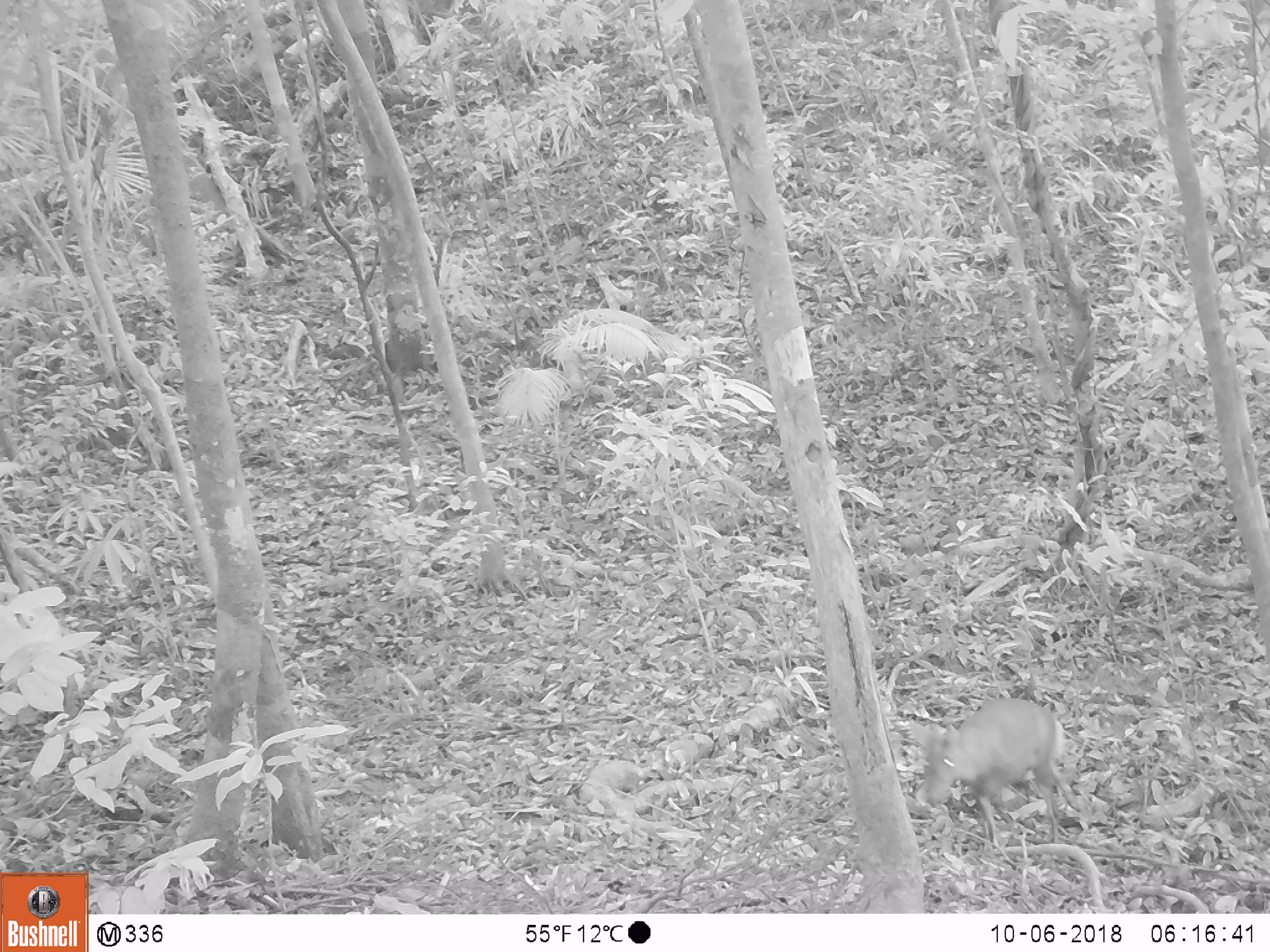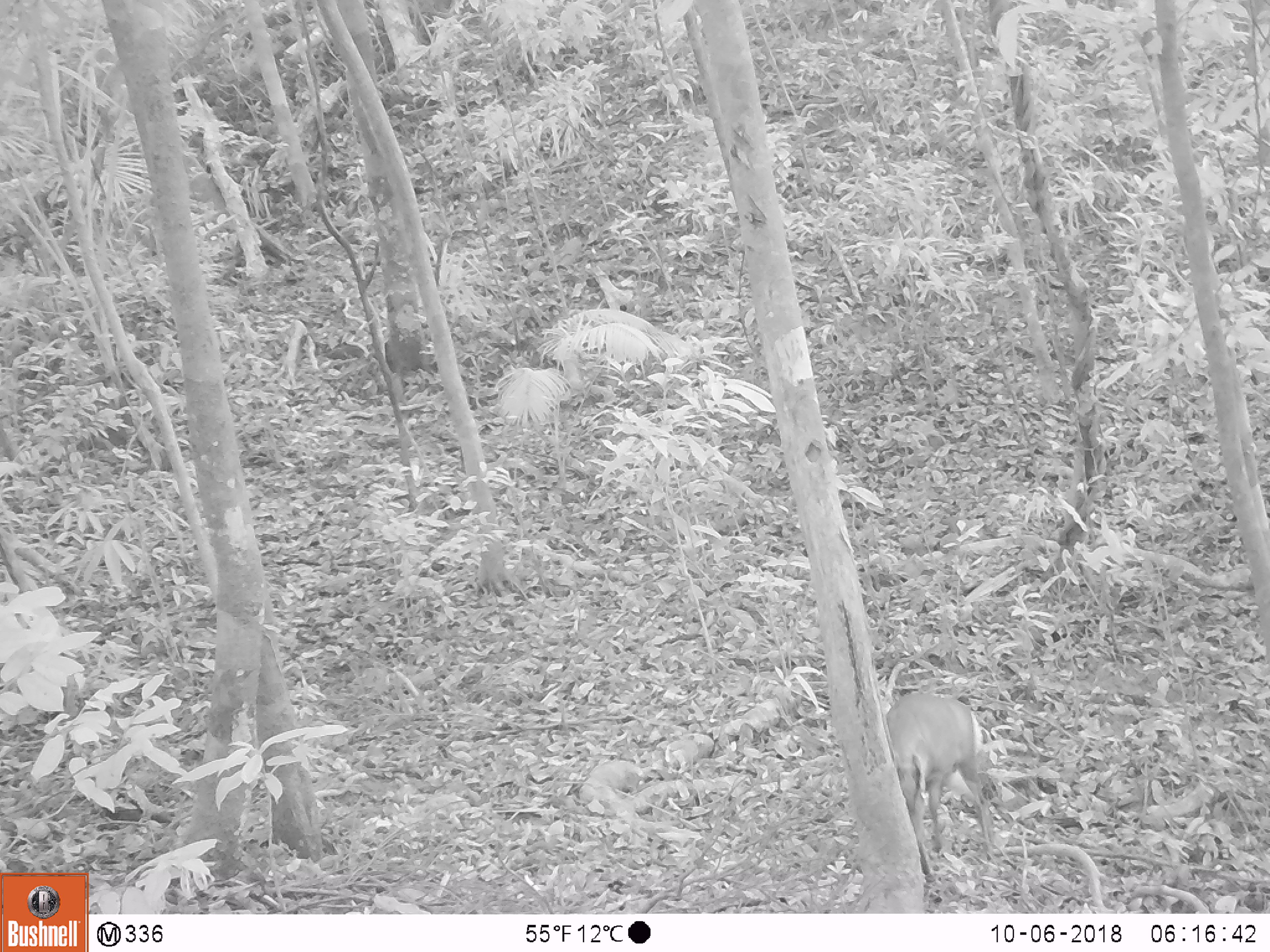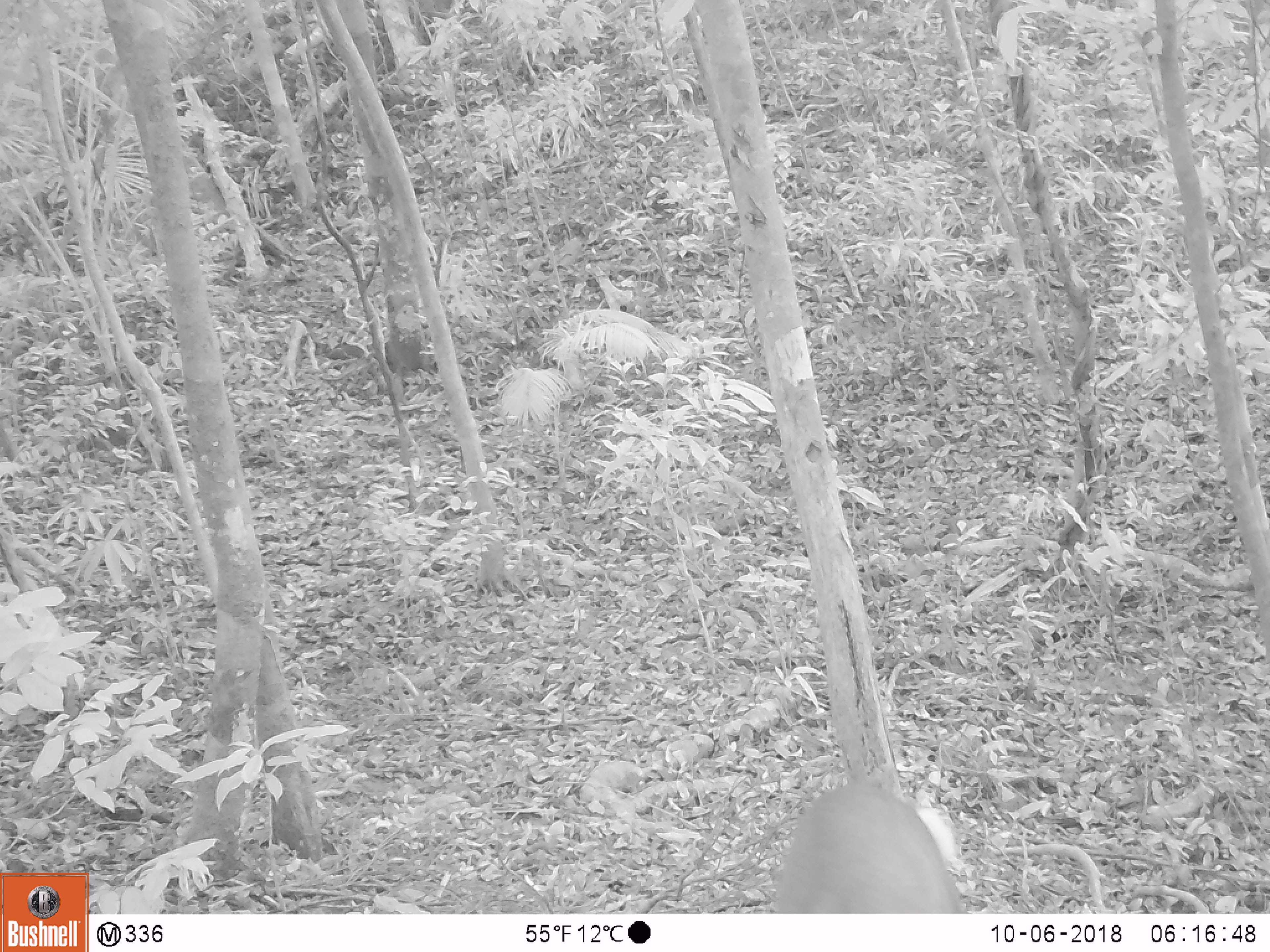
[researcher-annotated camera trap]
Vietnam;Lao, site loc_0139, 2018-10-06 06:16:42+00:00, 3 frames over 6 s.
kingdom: Animalia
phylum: Chordata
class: Mammalia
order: Artiodactyla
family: Cervidae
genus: Muntiacus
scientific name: Muntiacus rooseveltorum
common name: roosevelt's muntjac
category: roosevelts muntjac group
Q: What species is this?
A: Roosevelts muntjac group (roosevelt's muntjac) (Muntiacus rooseveltorum).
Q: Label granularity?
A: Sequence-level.